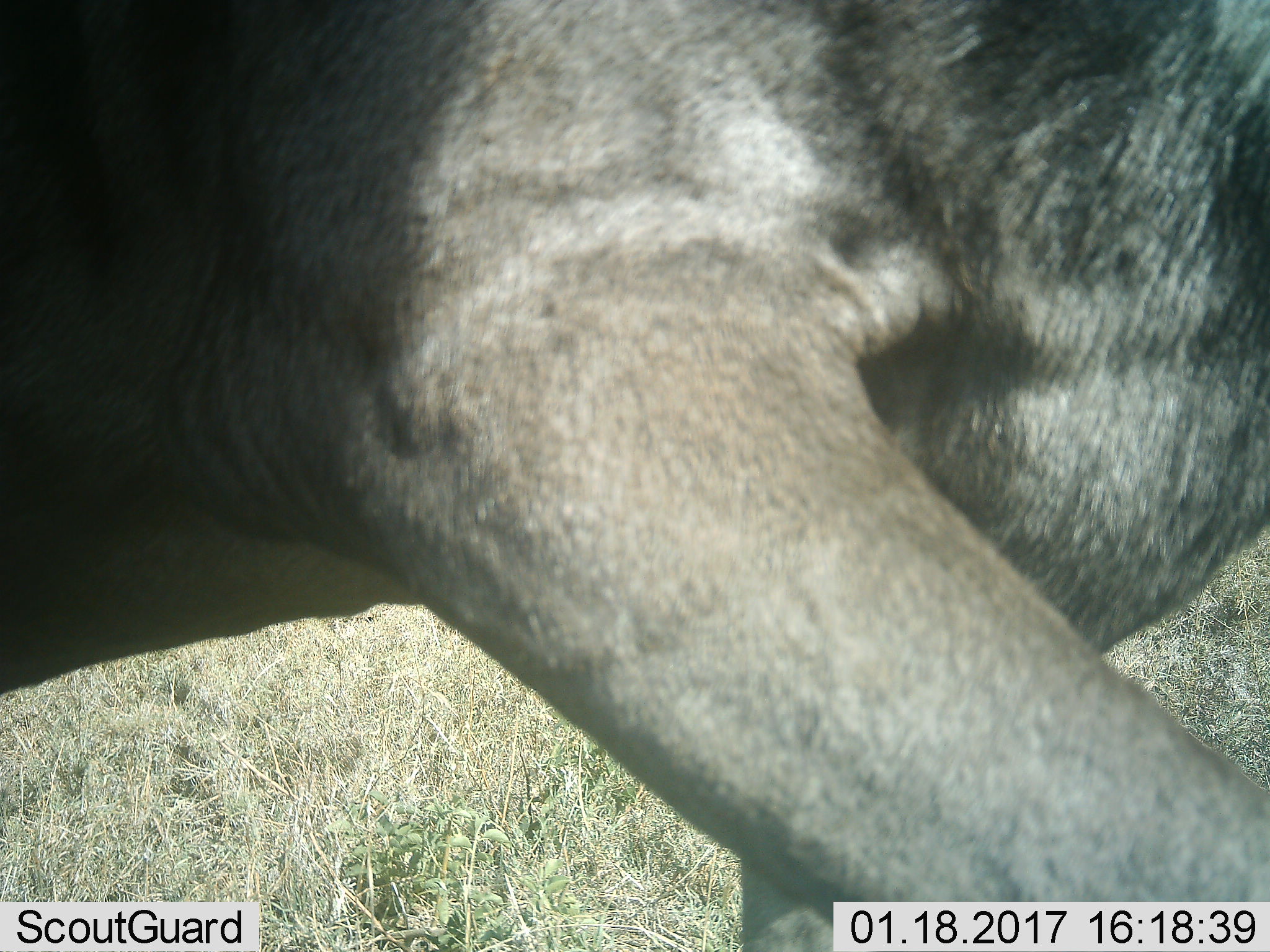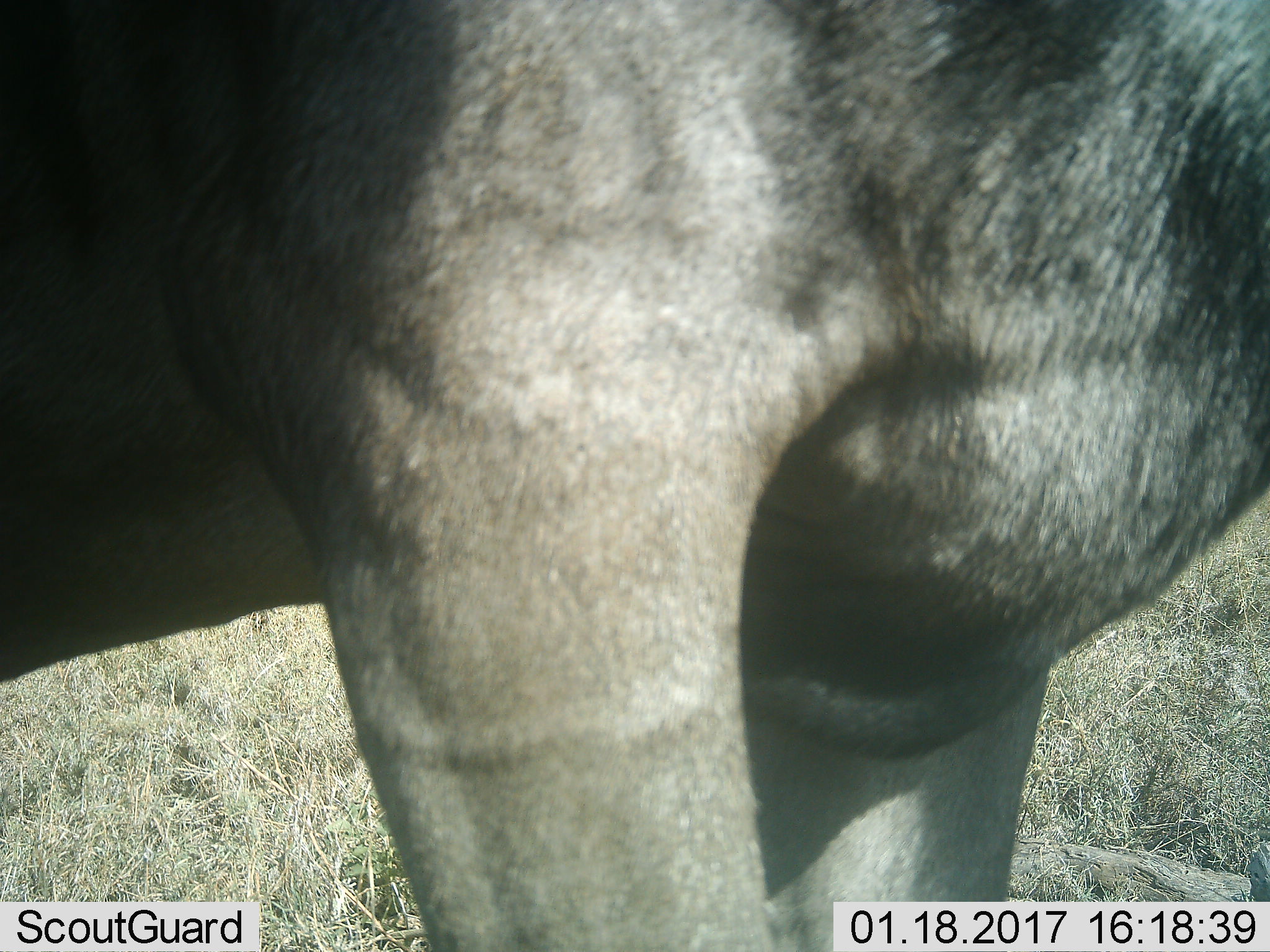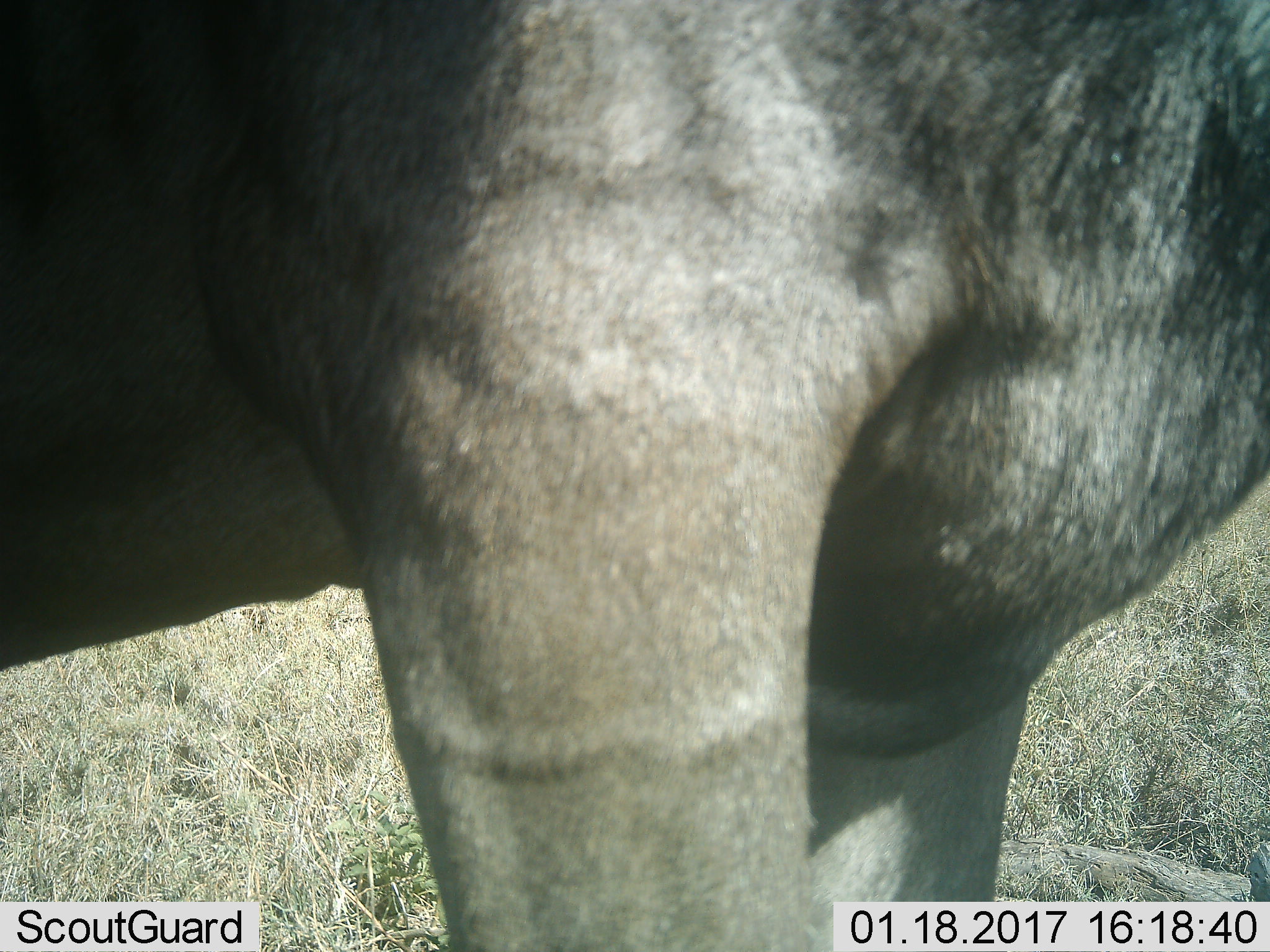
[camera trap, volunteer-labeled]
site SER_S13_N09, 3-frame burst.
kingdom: Animalia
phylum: Chordata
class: Mammalia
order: Artiodactyla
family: Bovidae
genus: Connochaetes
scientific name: Connochaetes taurinus taurinus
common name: blue wildebeest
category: wildebeestblue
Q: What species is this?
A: Wildebeestblue (blue wildebeest) (Connochaetes taurinus taurinus).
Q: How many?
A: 1.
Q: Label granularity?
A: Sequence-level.